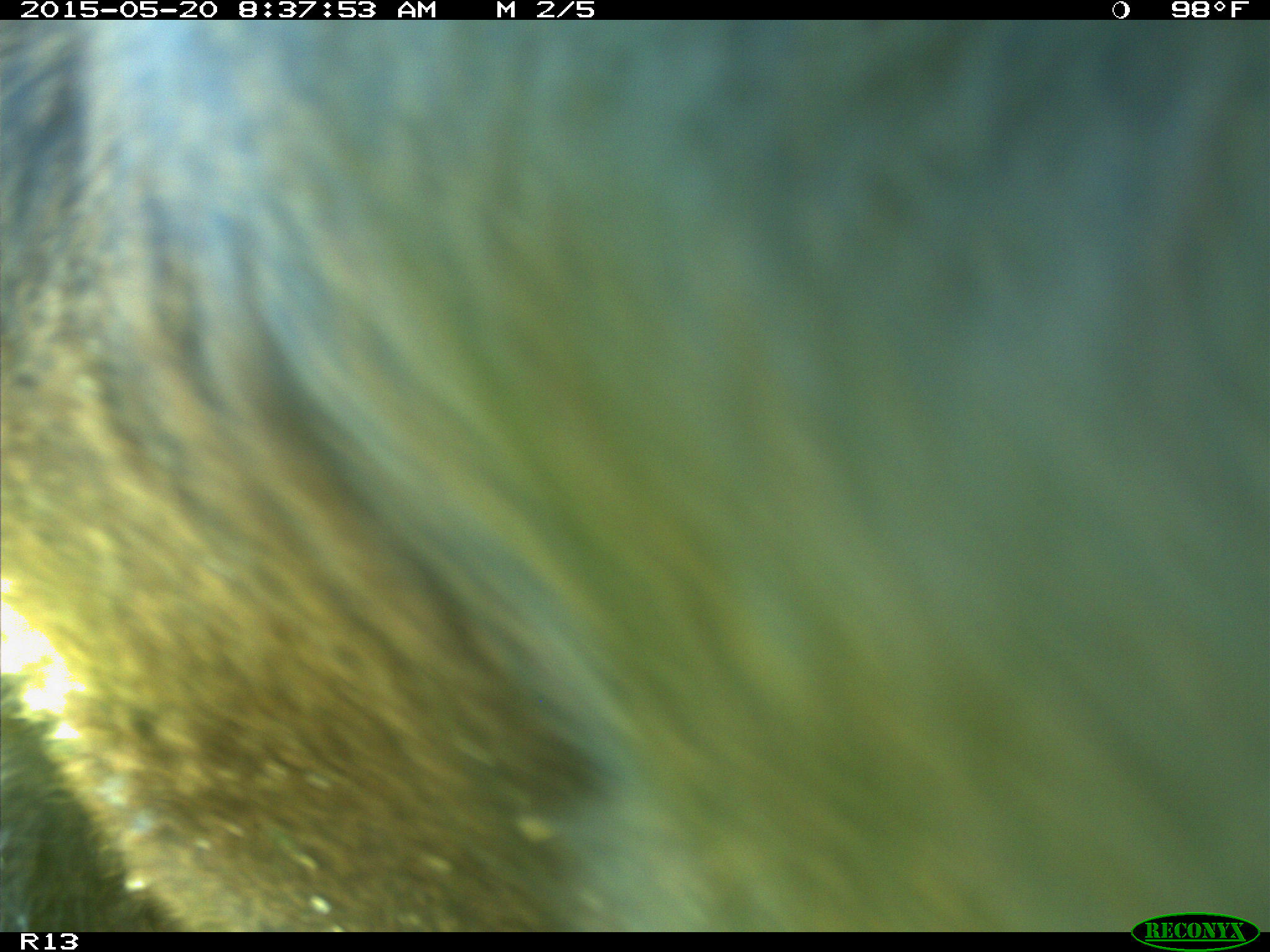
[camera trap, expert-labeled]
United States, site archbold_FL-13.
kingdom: Animalia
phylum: Chordata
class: Mammalia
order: Artiodactyla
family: Bovidae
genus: Bos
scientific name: Bos taurus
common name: domestic cow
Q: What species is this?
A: Bos taurus (domestic cow).